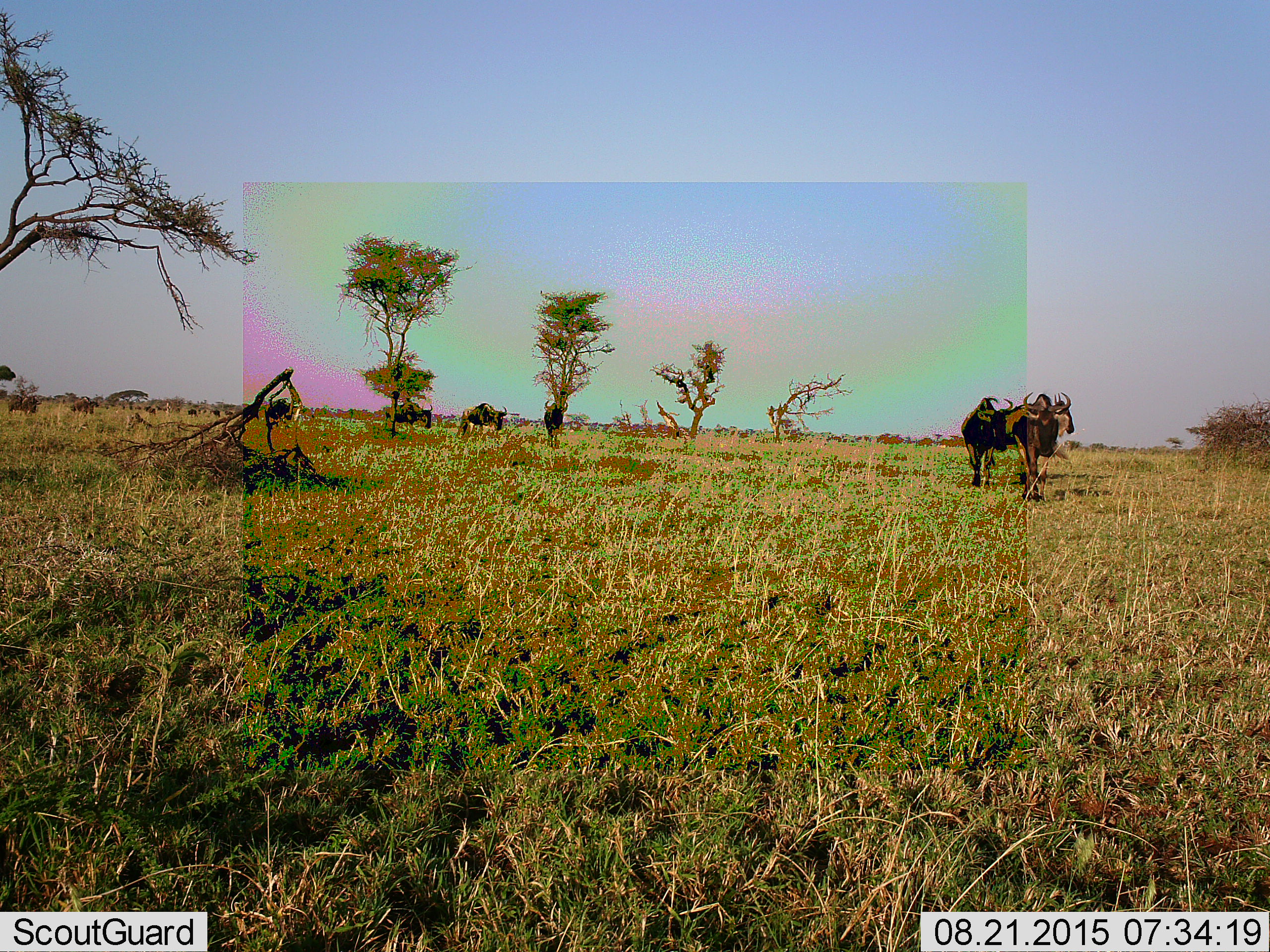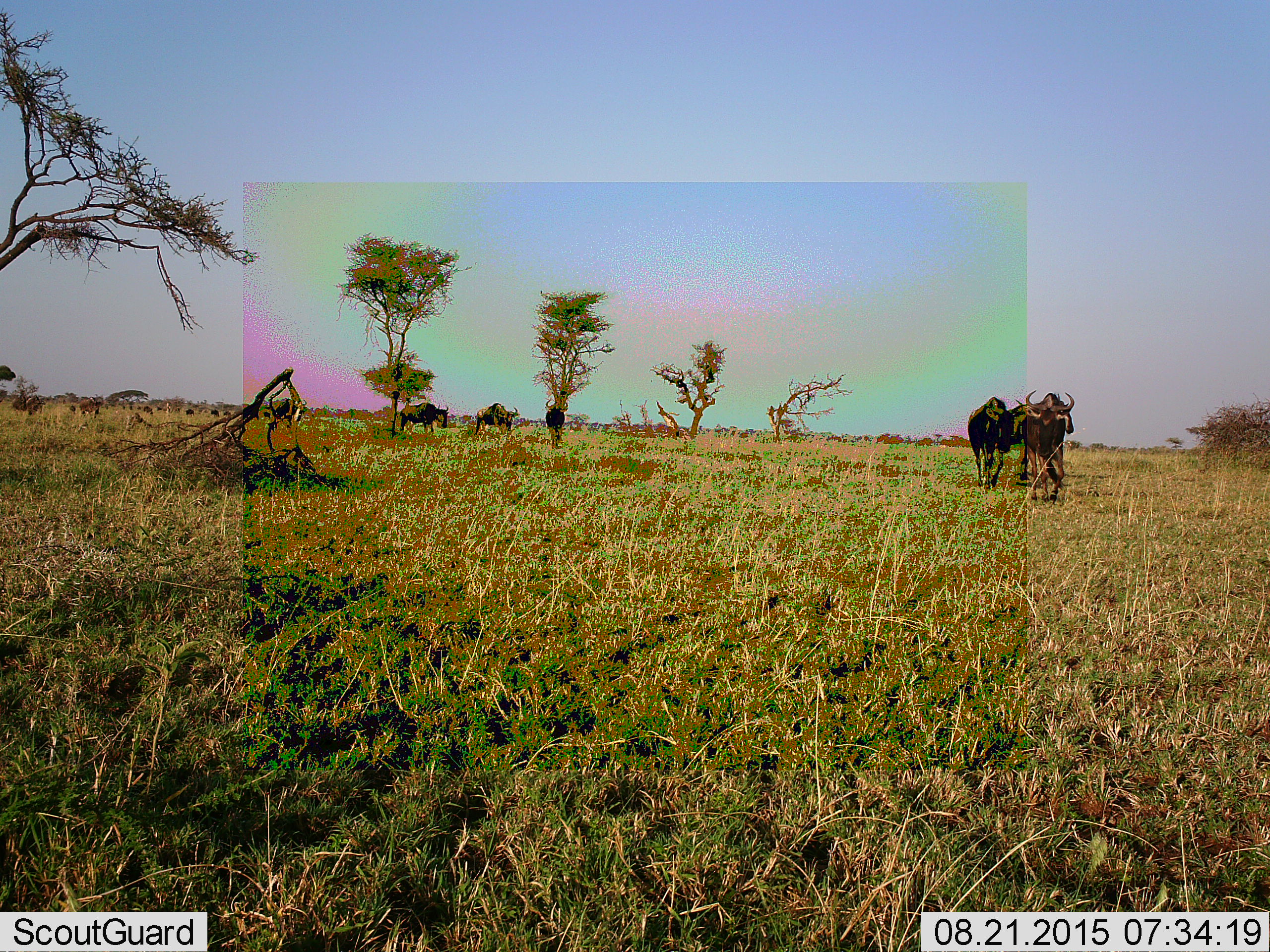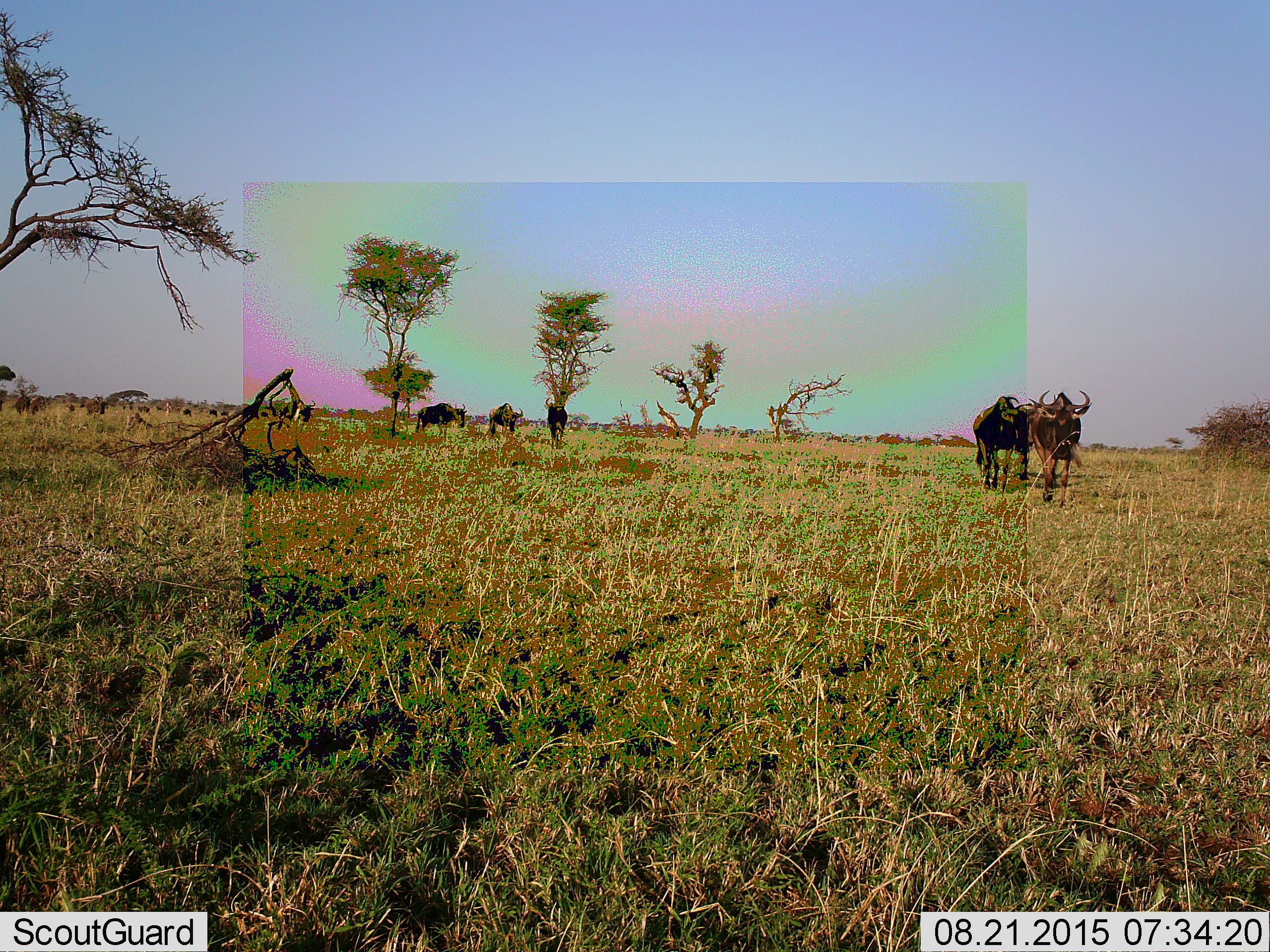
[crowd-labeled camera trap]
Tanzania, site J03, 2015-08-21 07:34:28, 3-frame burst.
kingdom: Animalia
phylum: Chordata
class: Mammalia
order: Artiodactyla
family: Bovidae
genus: Connochaetes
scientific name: Connochaetes taurinus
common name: blue wildebeest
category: wildebeest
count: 8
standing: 20%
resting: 0%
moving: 100%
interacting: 0%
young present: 0%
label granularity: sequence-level